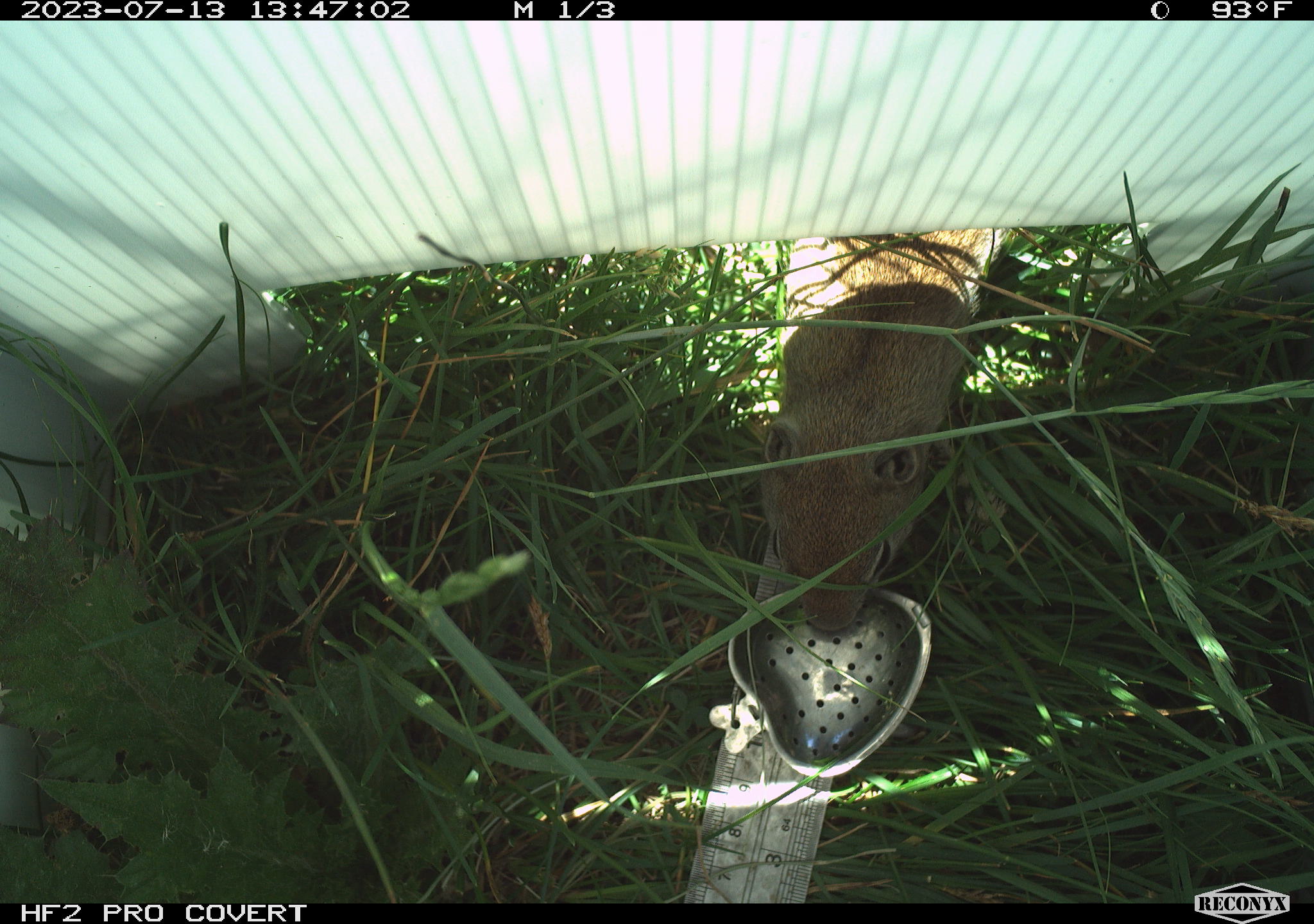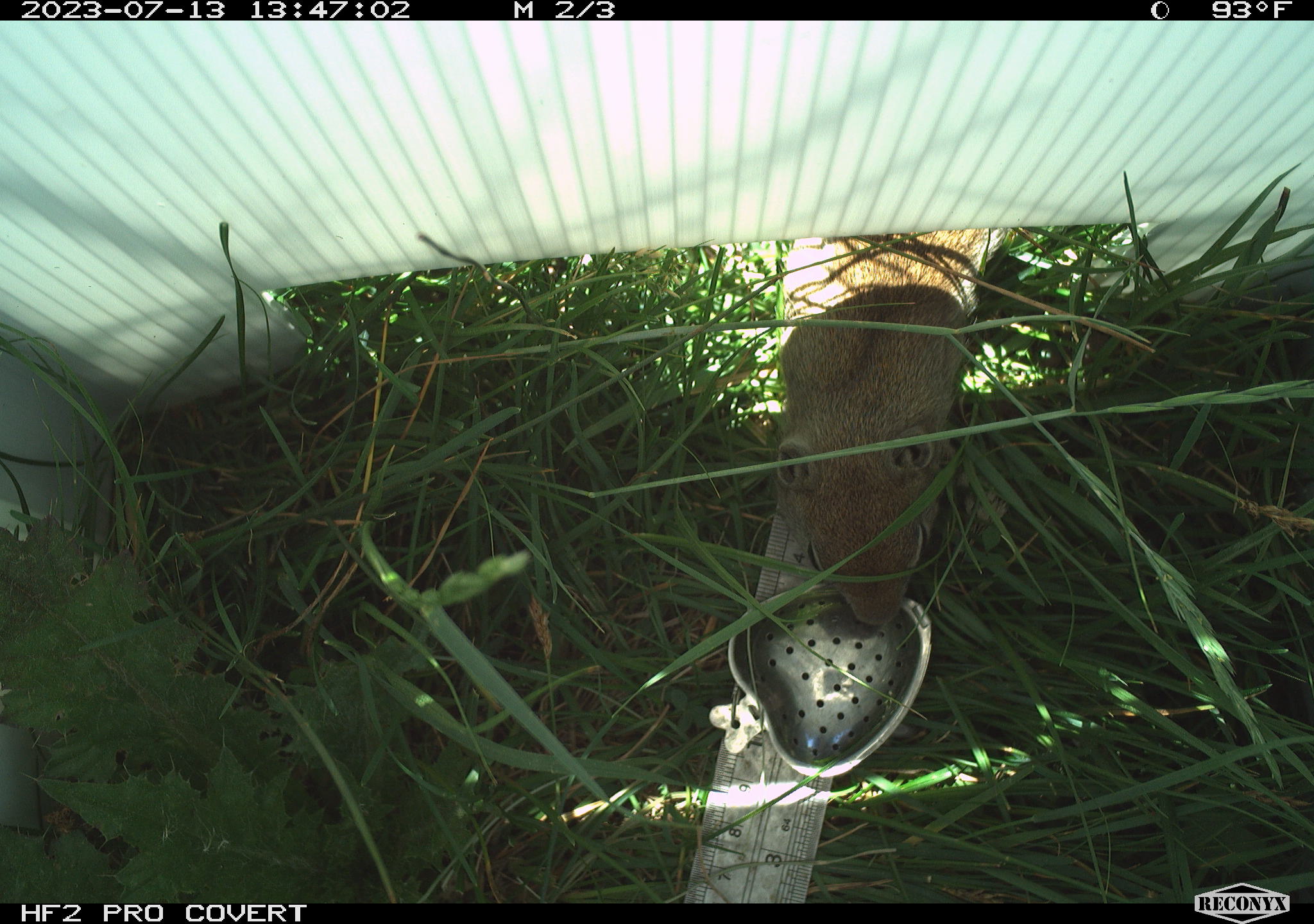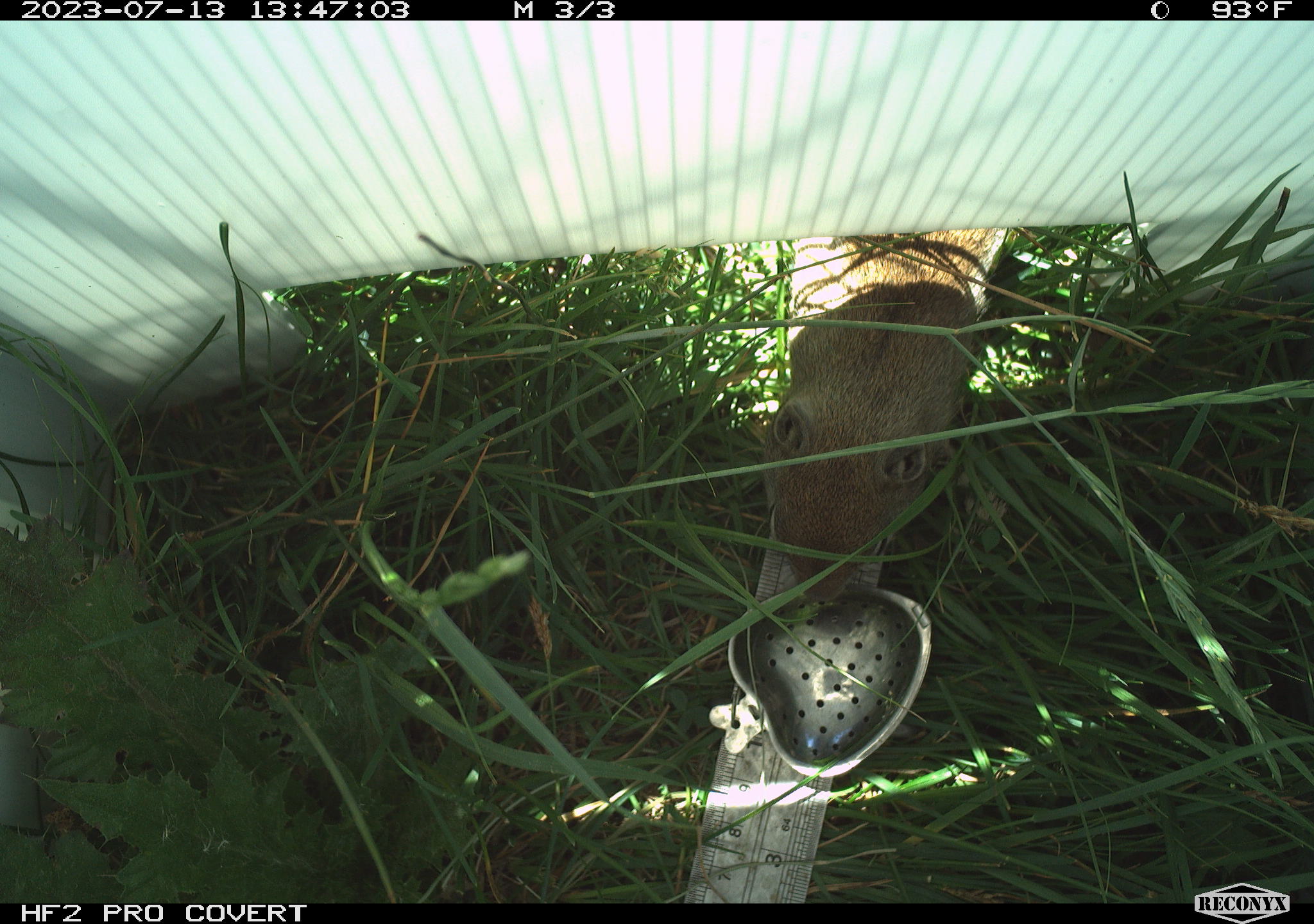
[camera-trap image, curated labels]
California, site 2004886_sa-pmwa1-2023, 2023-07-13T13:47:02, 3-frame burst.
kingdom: Animalia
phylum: Chordata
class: Mammalia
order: Rodentia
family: Sciuridae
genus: Urocitellus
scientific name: Urocitellus beldingi beldingi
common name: belding's ground squirrel